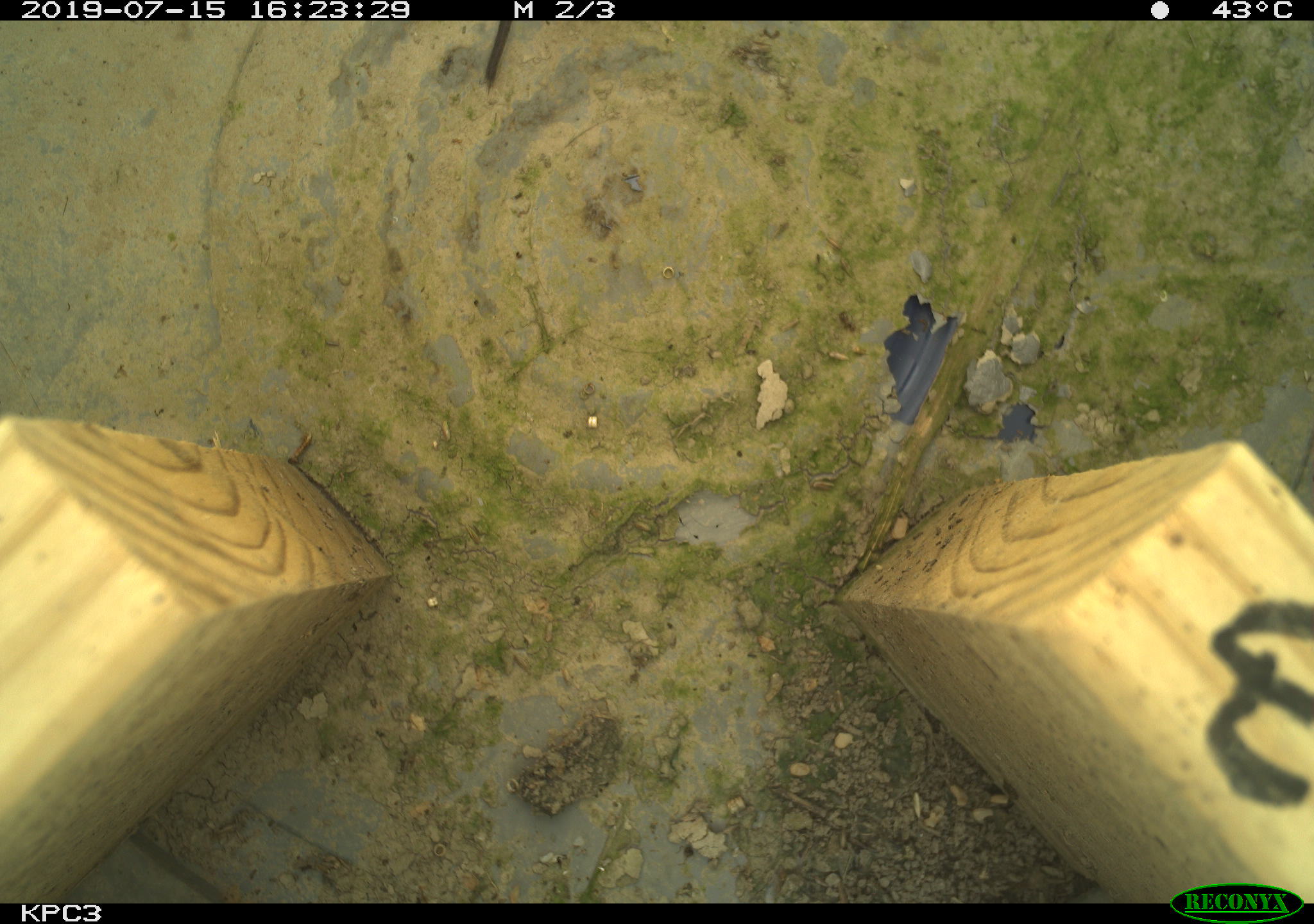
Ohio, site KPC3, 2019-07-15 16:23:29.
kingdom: Animalia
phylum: Chordata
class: Mammalia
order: Rodentia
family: Cricetidae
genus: Microtus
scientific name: Microtus pennsylvanicus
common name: meadow vole